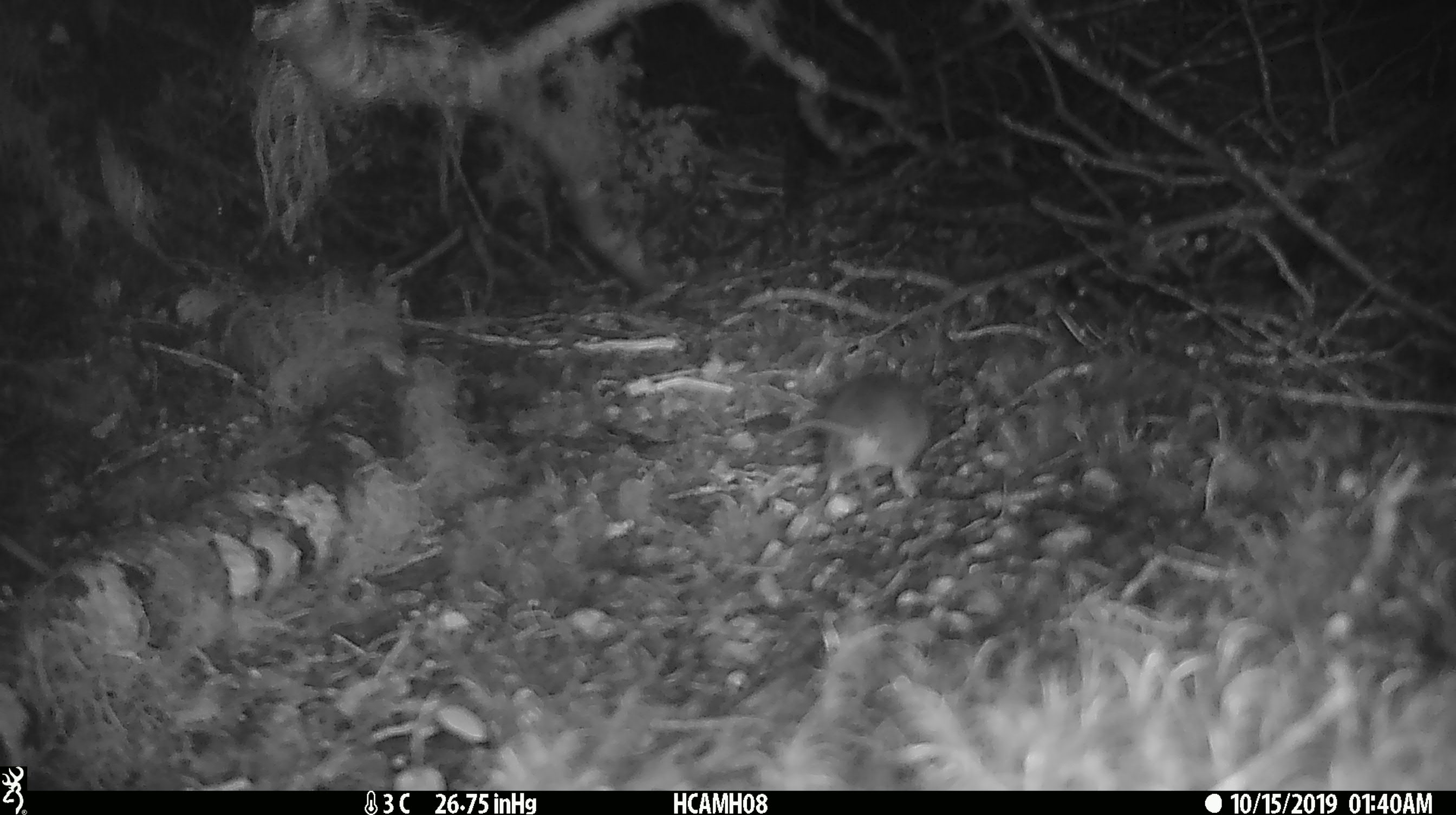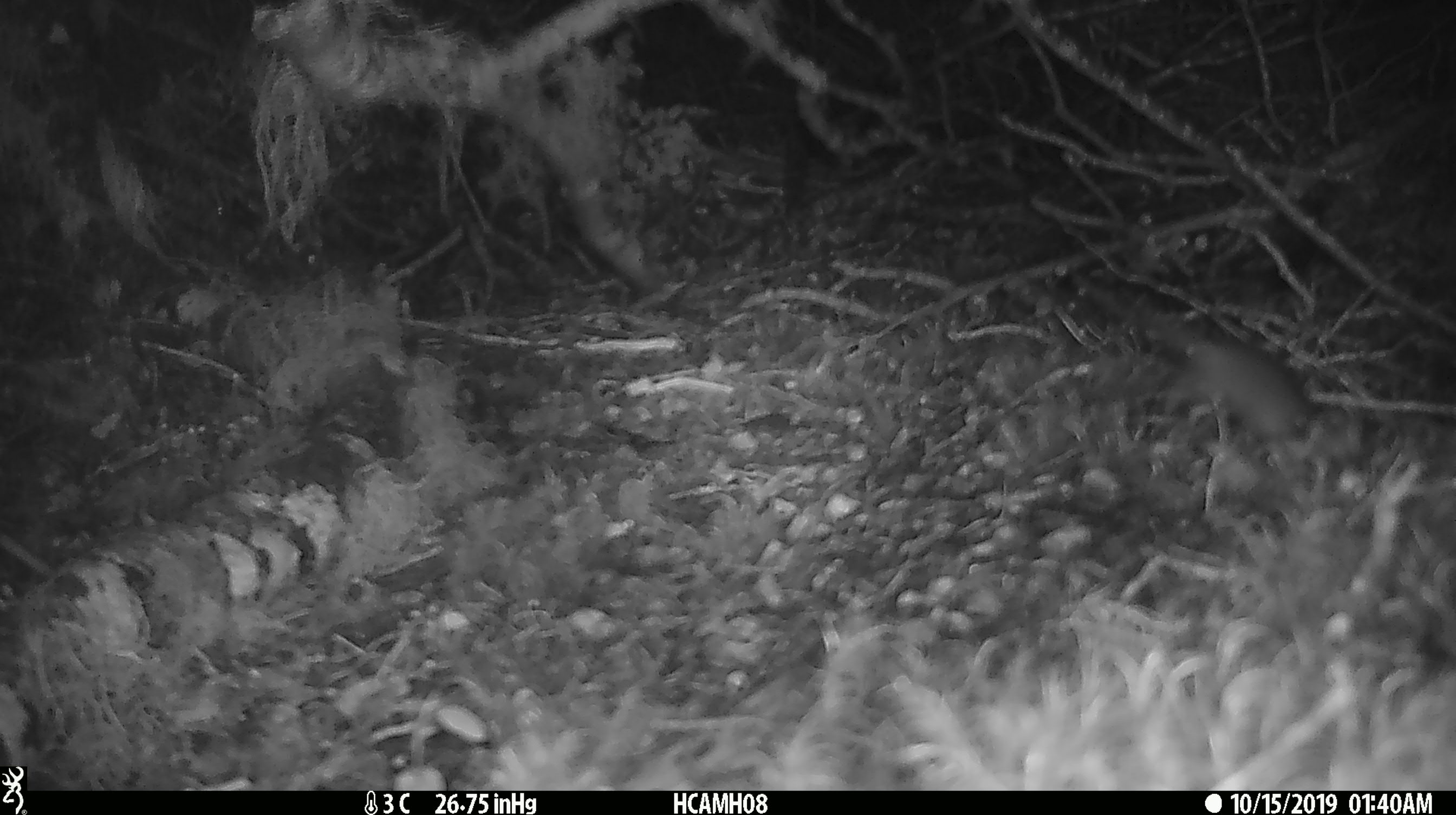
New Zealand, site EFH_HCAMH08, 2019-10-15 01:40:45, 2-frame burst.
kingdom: Animalia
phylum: Chordata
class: Mammalia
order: Rodentia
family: Muridae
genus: Mus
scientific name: Mus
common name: mouse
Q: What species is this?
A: Mouse (Mus).